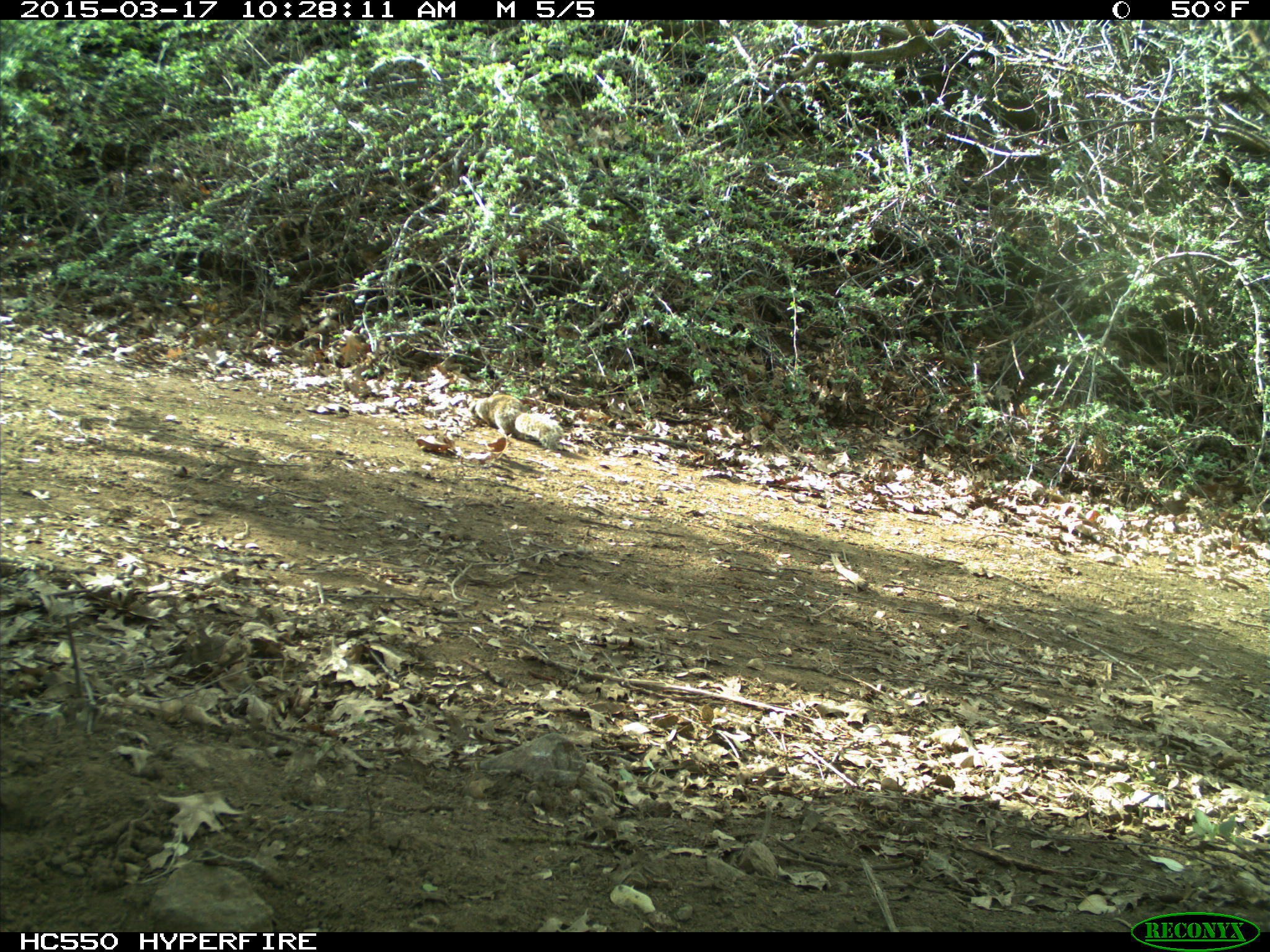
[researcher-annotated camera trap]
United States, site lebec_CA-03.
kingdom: Animalia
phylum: Chordata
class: Mammalia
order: Rodentia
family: Sciuridae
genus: Otospermophilus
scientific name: Otospermophilus beecheyi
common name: california ground squirrel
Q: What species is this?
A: Otospermophilus beecheyi (california ground squirrel).